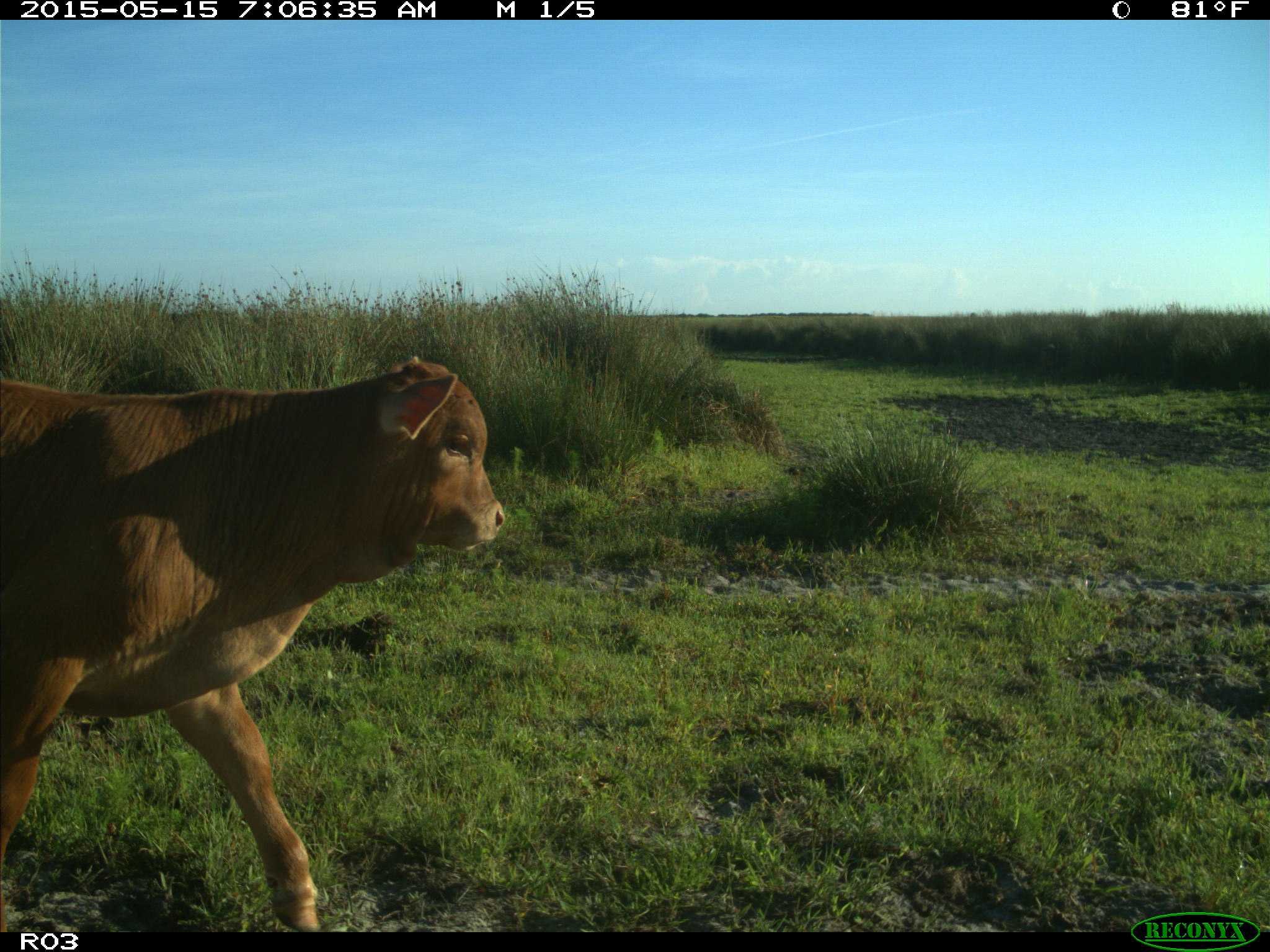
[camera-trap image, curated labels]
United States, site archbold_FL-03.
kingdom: Animalia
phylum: Chordata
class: Mammalia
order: Artiodactyla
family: Bovidae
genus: Bos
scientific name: Bos taurus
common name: domestic cow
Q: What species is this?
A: Bos taurus (domestic cow).